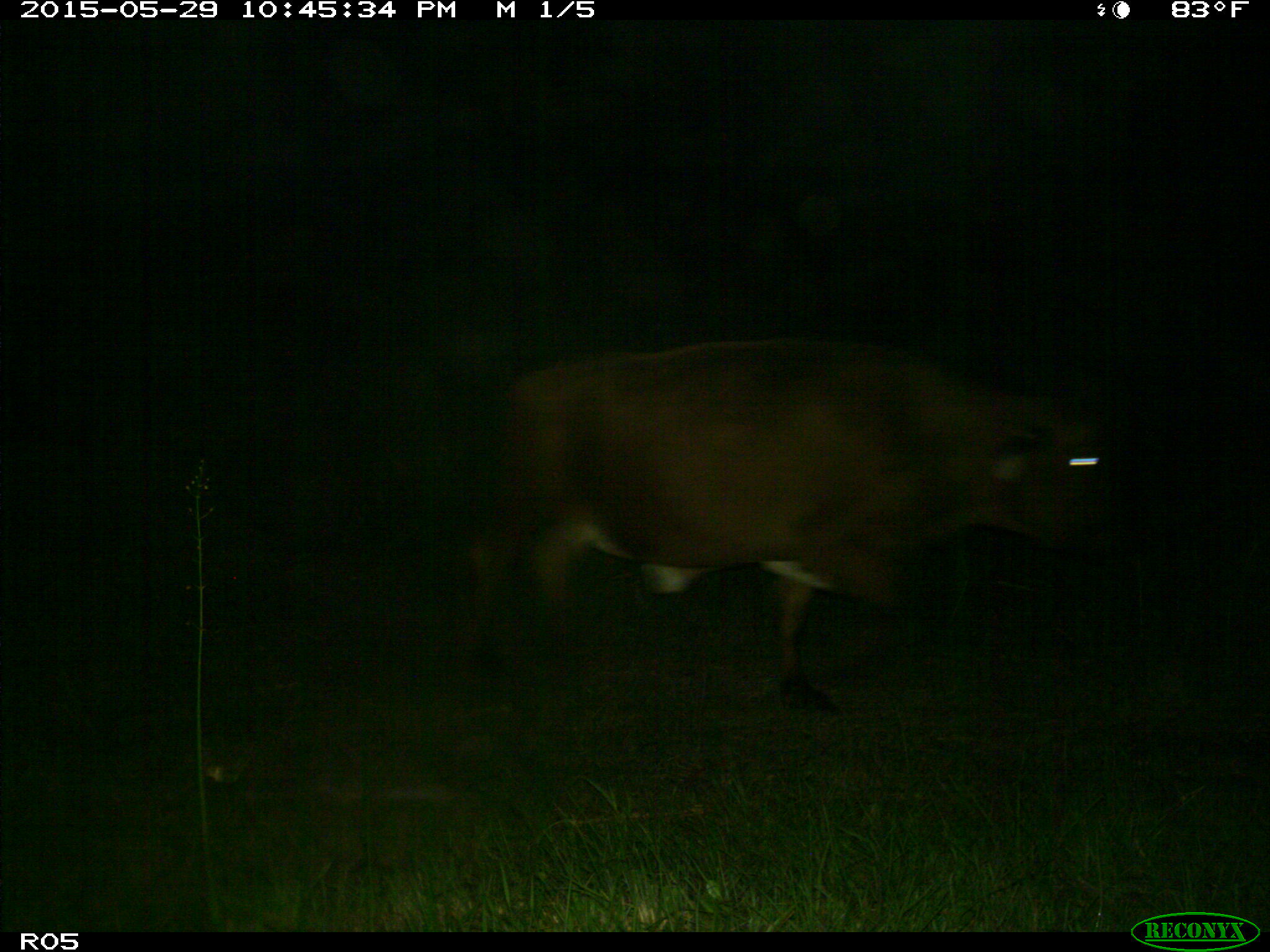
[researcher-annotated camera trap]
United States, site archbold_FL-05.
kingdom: Animalia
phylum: Chordata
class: Mammalia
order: Artiodactyla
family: Bovidae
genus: Bos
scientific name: Bos taurus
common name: domestic cow